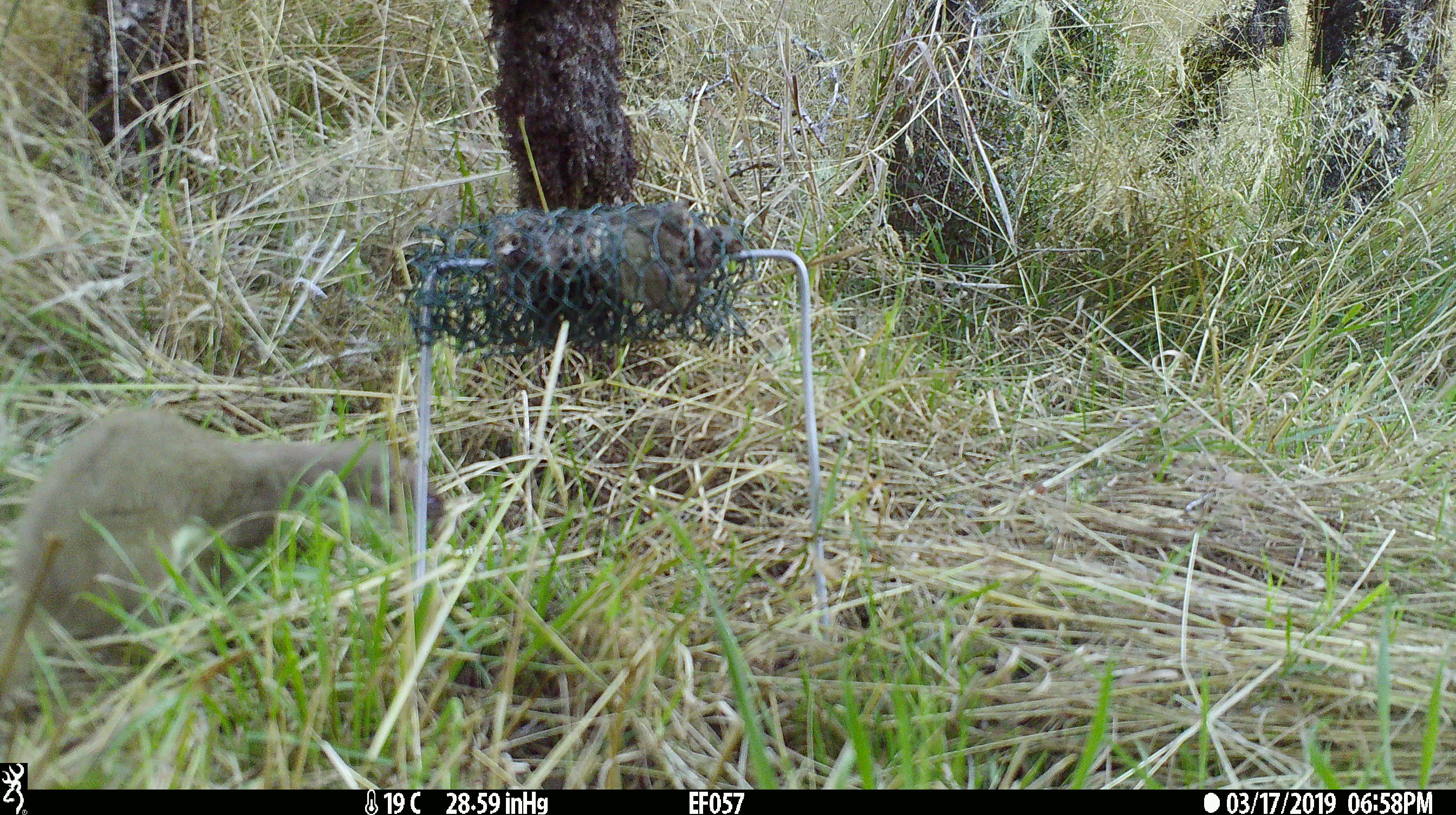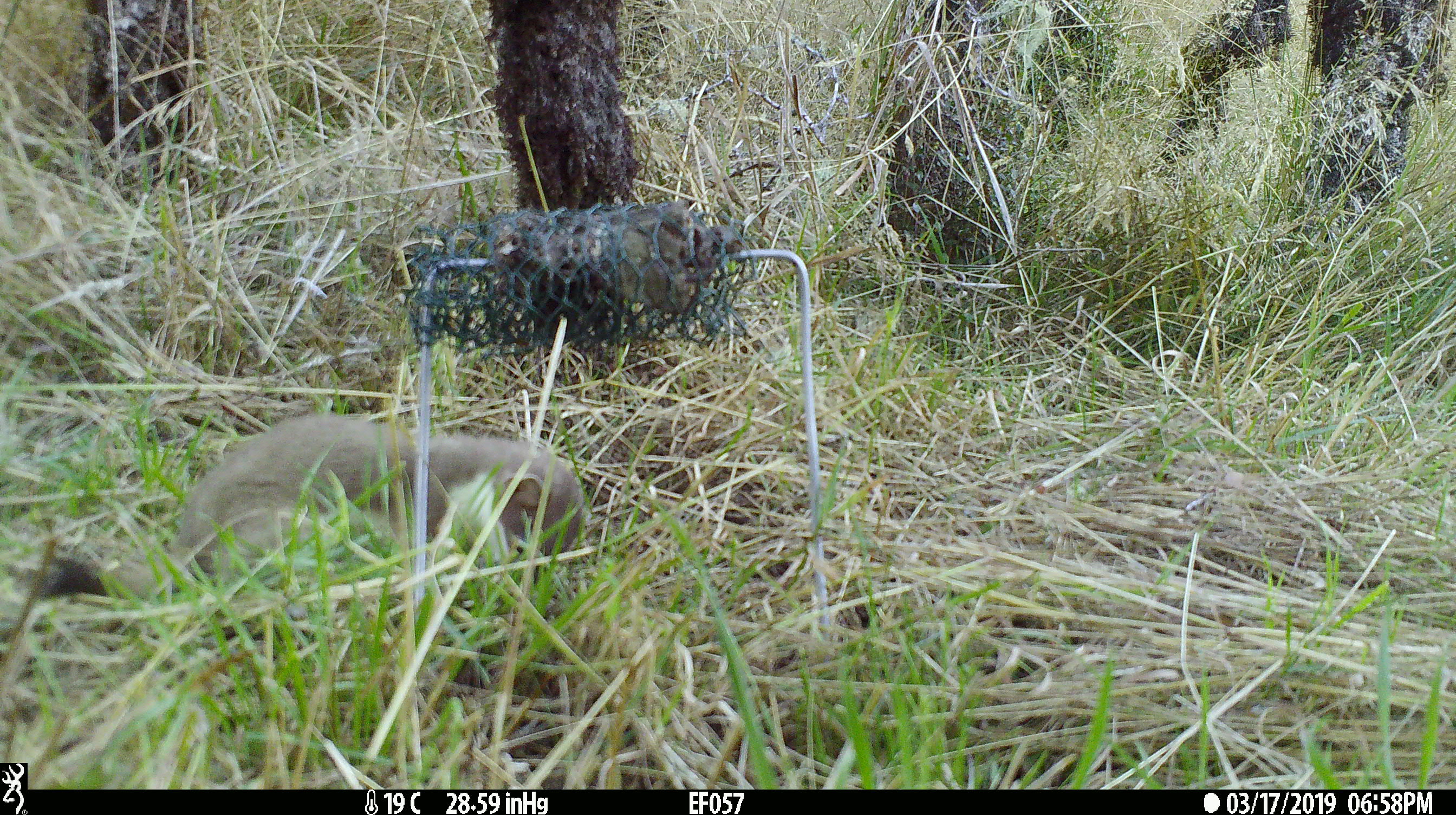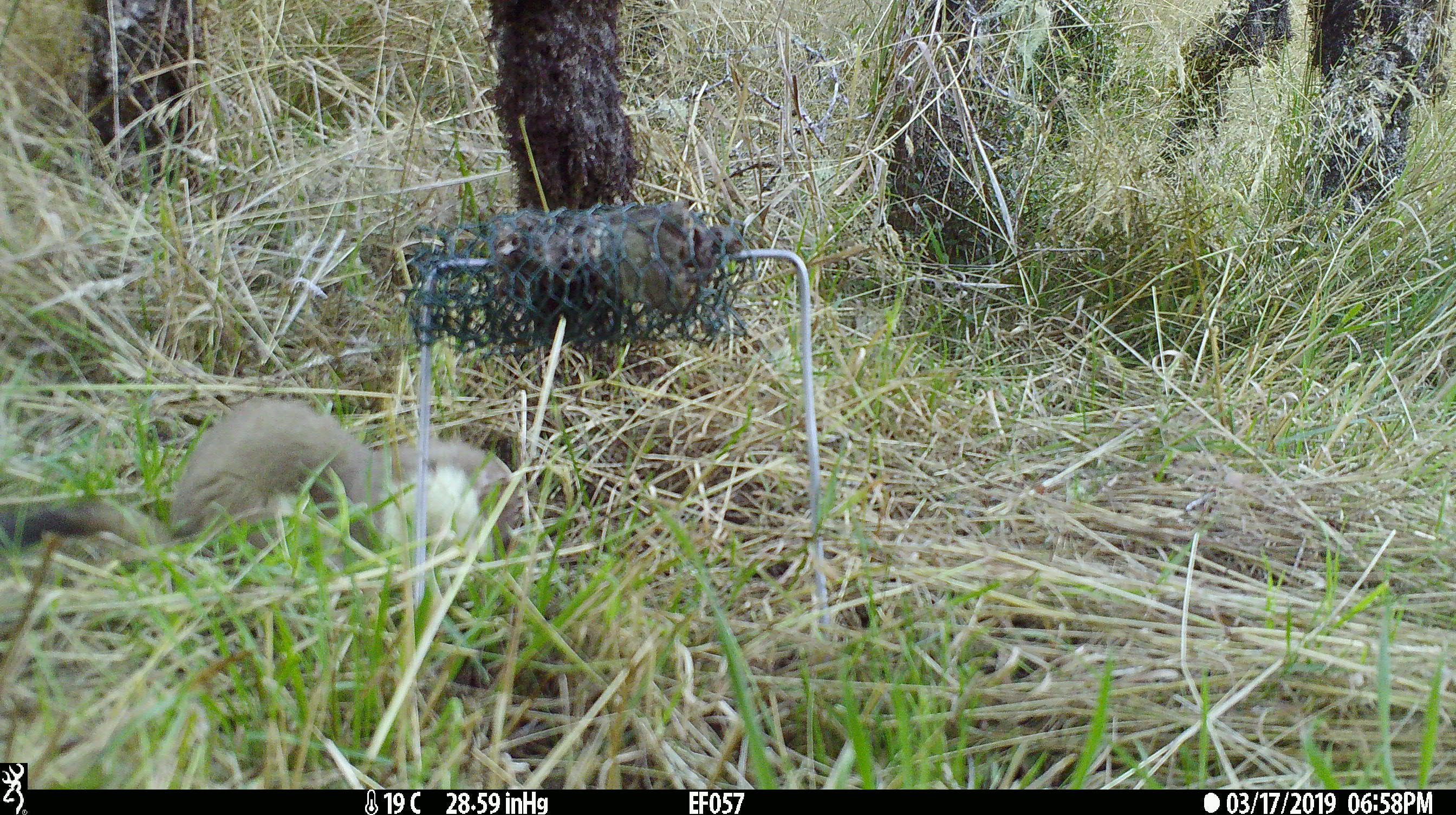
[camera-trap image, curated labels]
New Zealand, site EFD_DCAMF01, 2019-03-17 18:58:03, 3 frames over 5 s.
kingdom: Animalia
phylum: Chordata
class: Mammalia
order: Carnivora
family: Mustelidae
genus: Mustela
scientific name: Mustela erminea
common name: stoat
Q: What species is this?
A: Stoat (Mustela erminea).